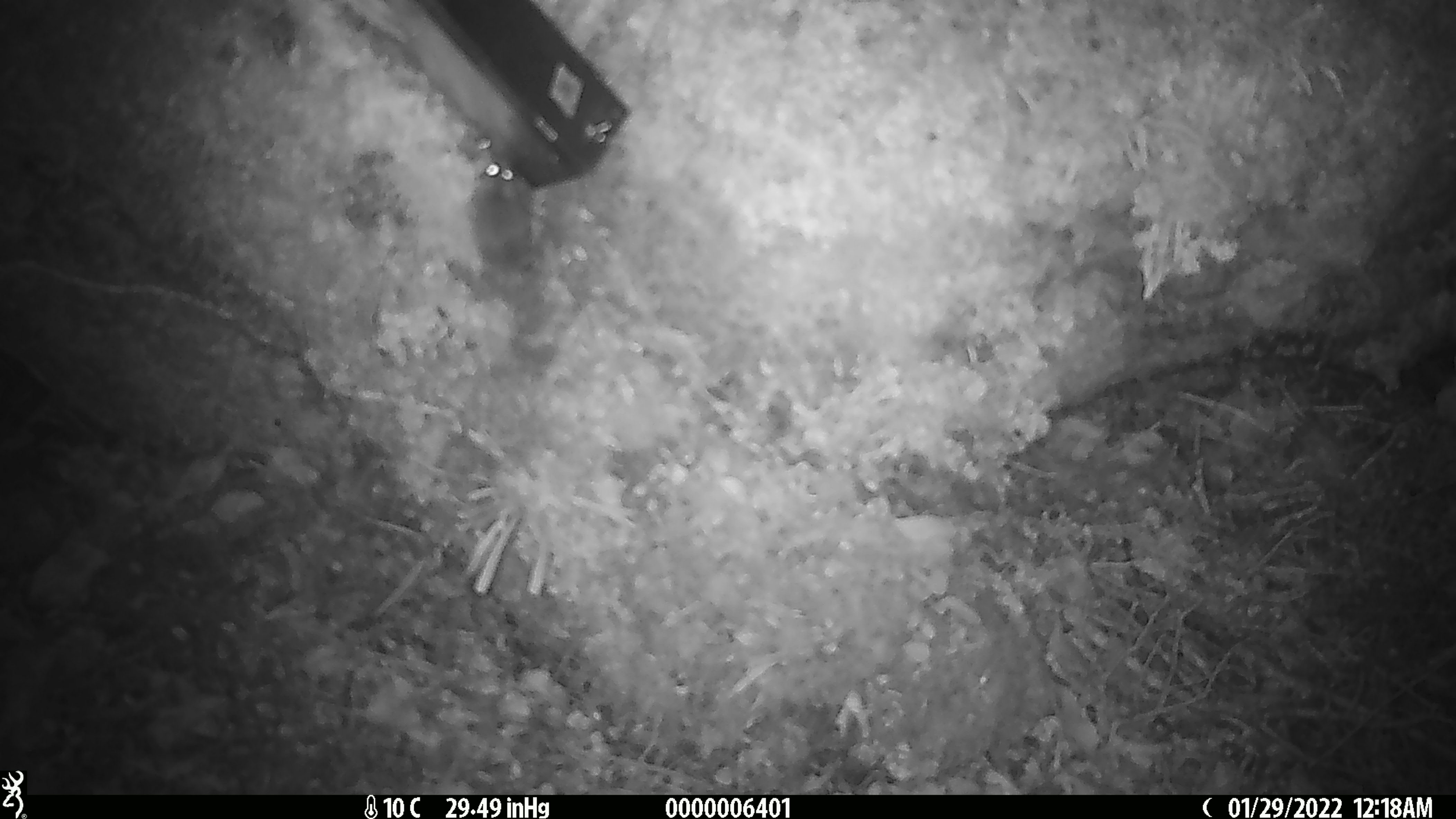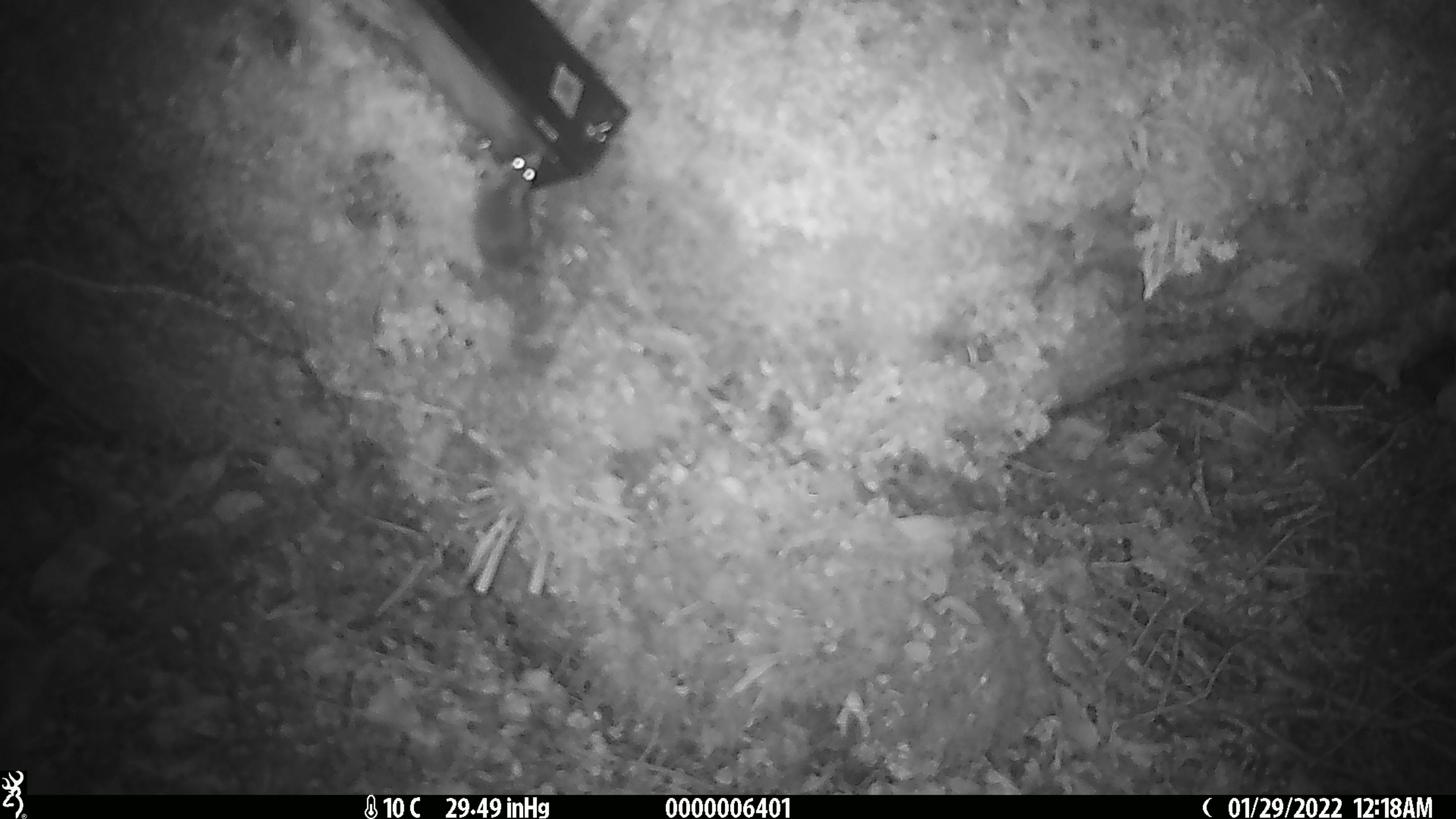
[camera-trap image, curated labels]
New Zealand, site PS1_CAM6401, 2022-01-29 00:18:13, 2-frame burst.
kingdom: Animalia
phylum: Chordata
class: Mammalia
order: Rodentia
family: Muridae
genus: Mus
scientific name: Mus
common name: mouse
Mouse (Mus).